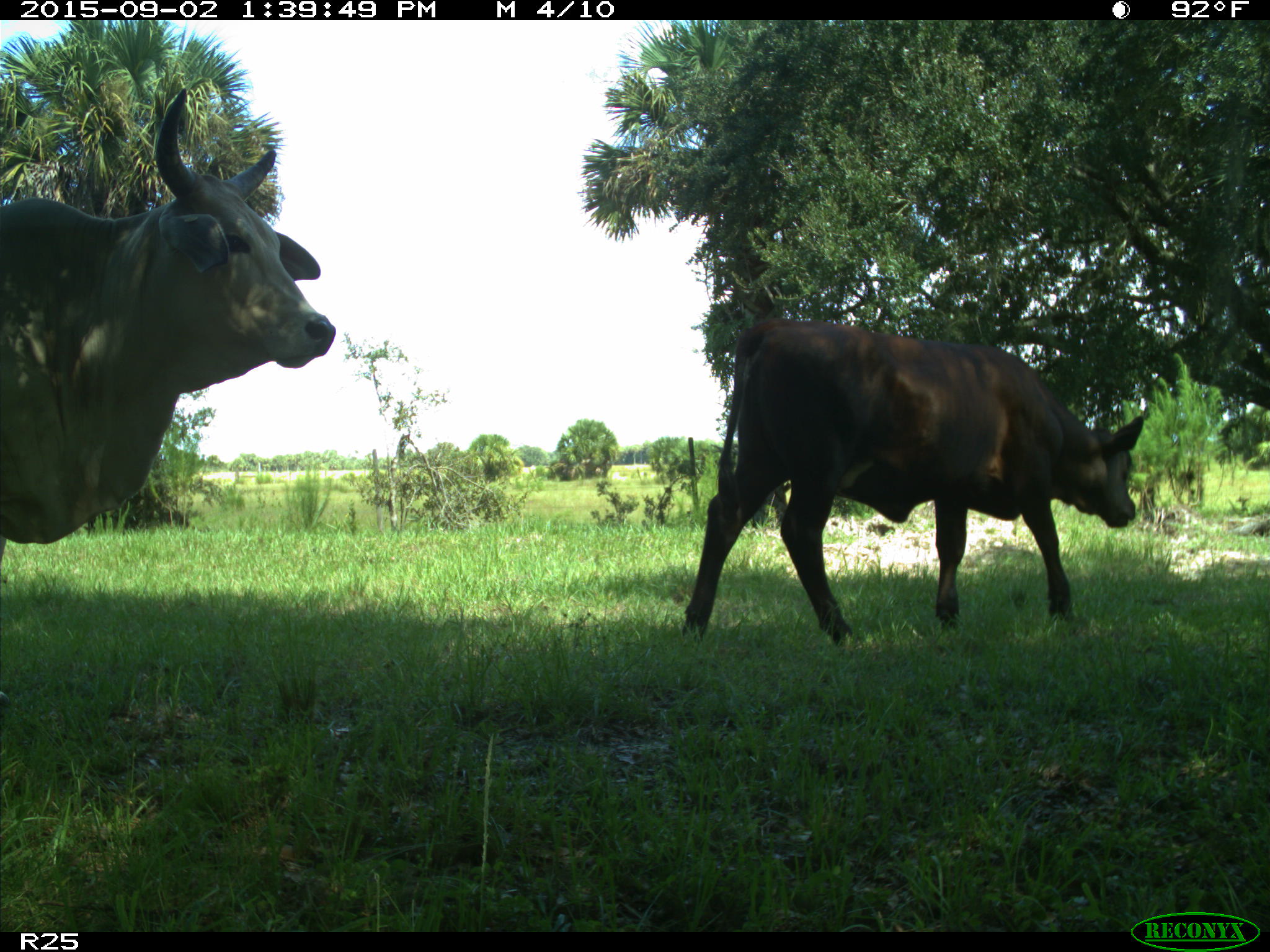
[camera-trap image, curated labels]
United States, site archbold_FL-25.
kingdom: Animalia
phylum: Chordata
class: Mammalia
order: Artiodactyla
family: Bovidae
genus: Bos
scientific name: Bos taurus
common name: domestic cow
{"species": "Bos taurus (domestic cow)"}